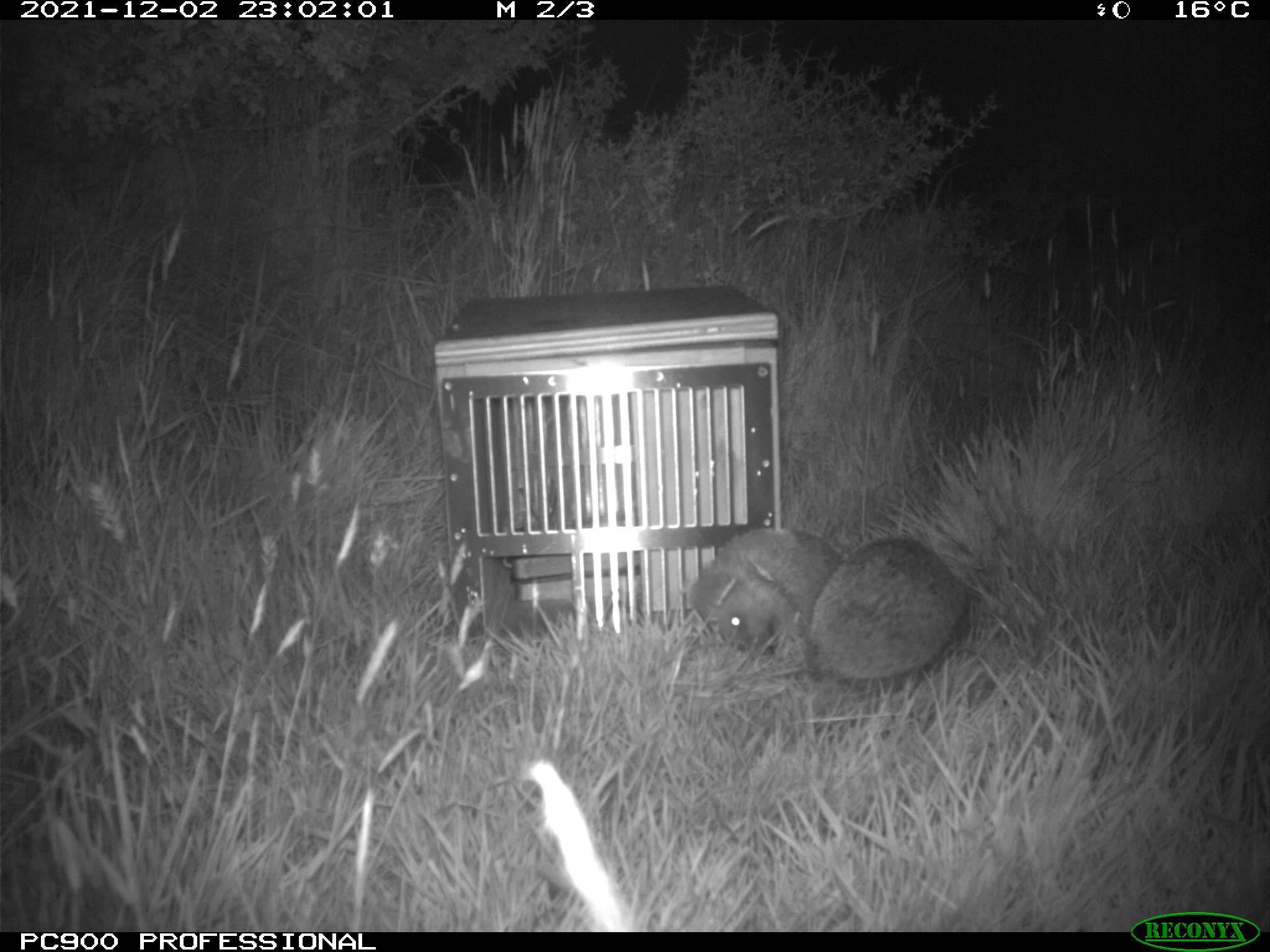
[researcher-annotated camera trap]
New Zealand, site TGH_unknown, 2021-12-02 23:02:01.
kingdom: Animalia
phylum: Chordata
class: Mammalia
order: Eulipotyphla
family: Erinaceidae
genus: Erinaceus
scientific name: Erinaceus europaeus europaeus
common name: european hedgehog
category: hedgehog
Hedgehog (european hedgehog) (Erinaceus europaeus europaeus).